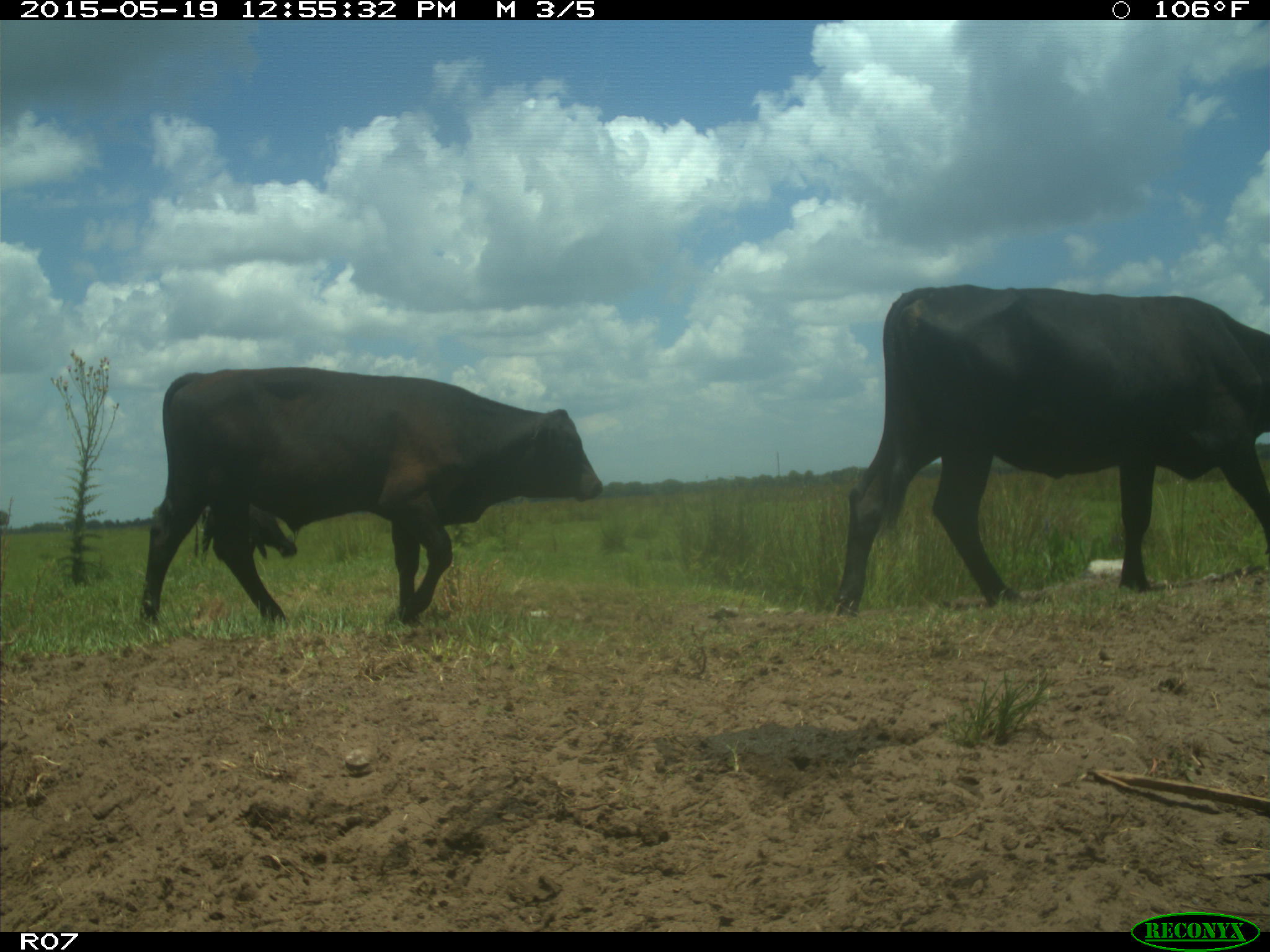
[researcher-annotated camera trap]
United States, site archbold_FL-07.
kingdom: Animalia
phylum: Chordata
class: Mammalia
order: Artiodactyla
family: Bovidae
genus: Bos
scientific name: Bos taurus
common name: domestic cow